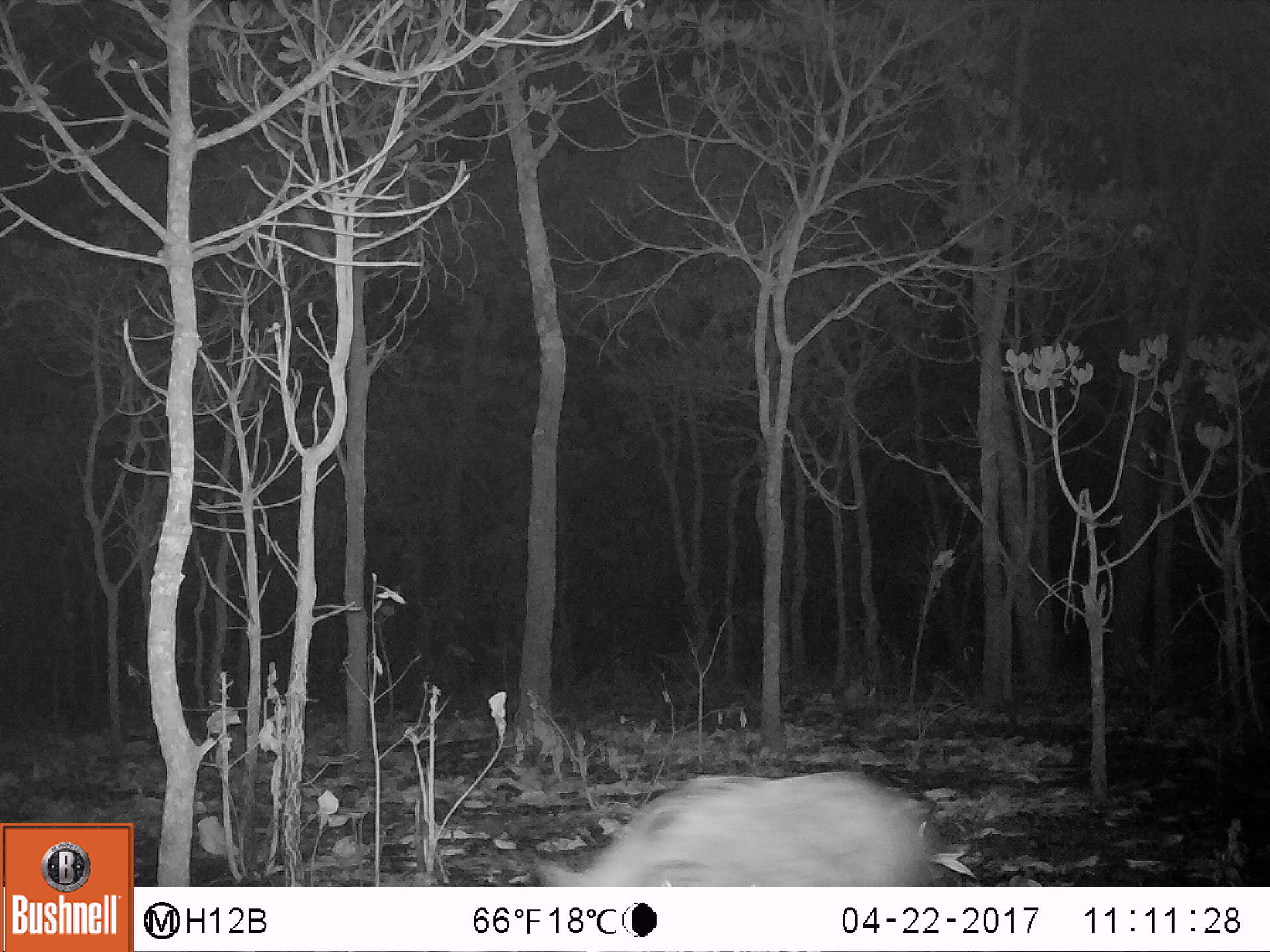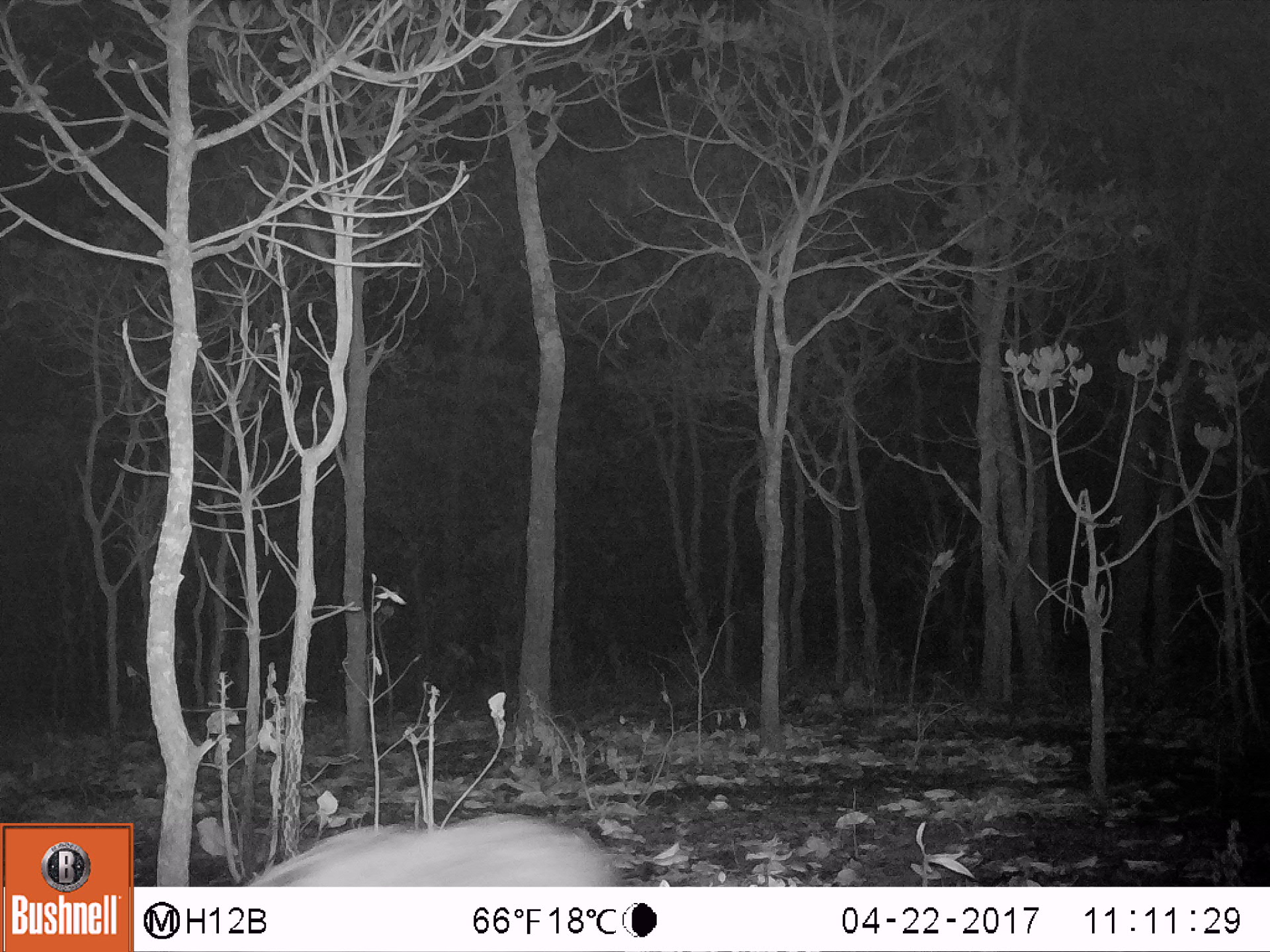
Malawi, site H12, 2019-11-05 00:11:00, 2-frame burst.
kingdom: Animalia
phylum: Chordata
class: Mammalia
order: Artiodactyla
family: Suidae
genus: Potamochoerus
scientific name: Potamochoerus larvatus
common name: bushpig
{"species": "bushpig (Potamochoerus larvatus)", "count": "1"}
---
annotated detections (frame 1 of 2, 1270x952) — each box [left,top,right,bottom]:
bushpig: [525,762,955,879]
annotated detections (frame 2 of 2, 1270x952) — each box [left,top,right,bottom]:
bushpig: [234,802,638,881]